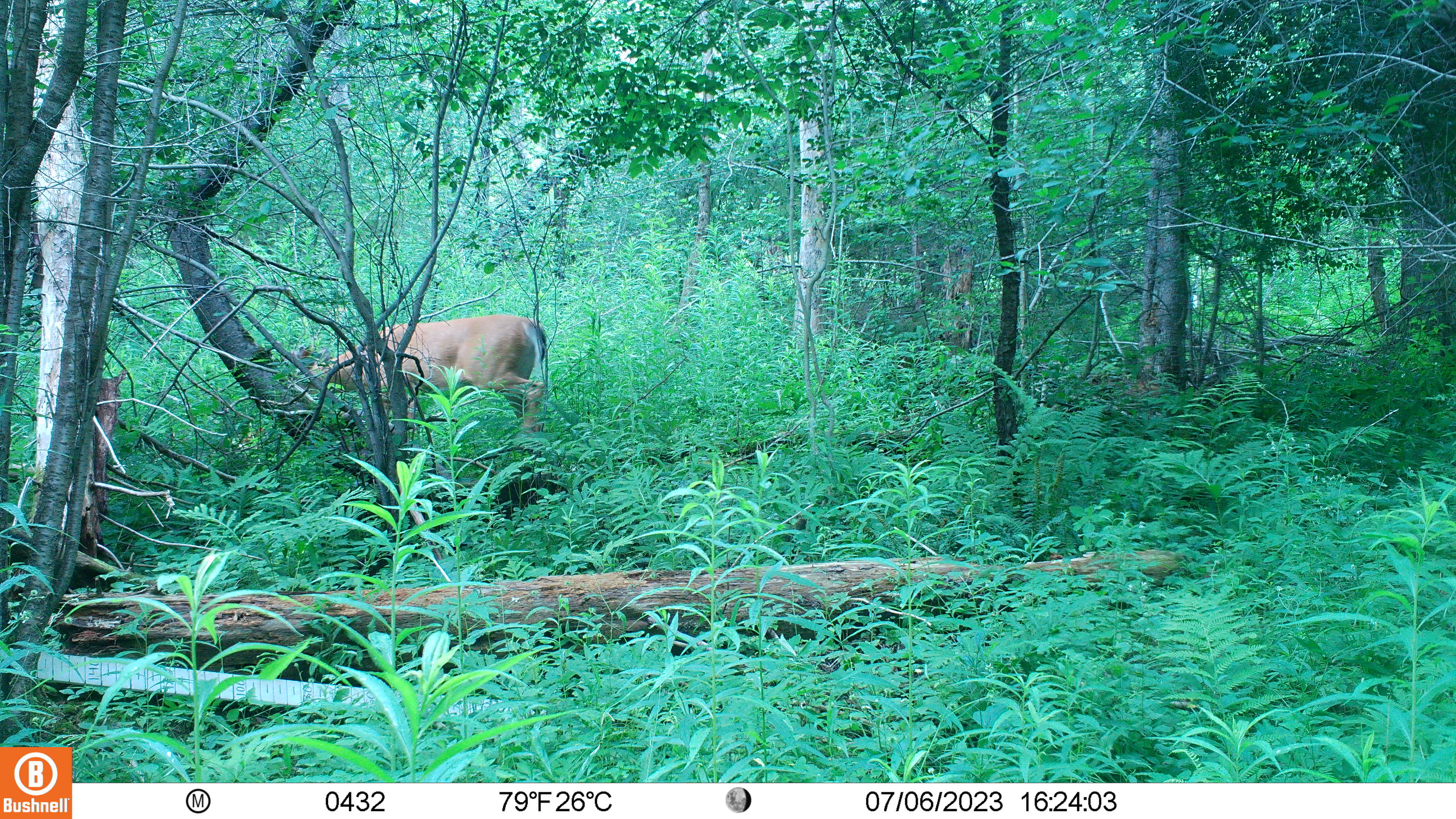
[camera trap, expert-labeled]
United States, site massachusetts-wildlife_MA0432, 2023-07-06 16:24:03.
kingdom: Animalia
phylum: Chordata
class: Mammalia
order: Artiodactyla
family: Cervidae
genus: Odocoileus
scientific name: Odocoileus virginianus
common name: white-tailed deer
White-tailed deer (Odocoileus virginianus).